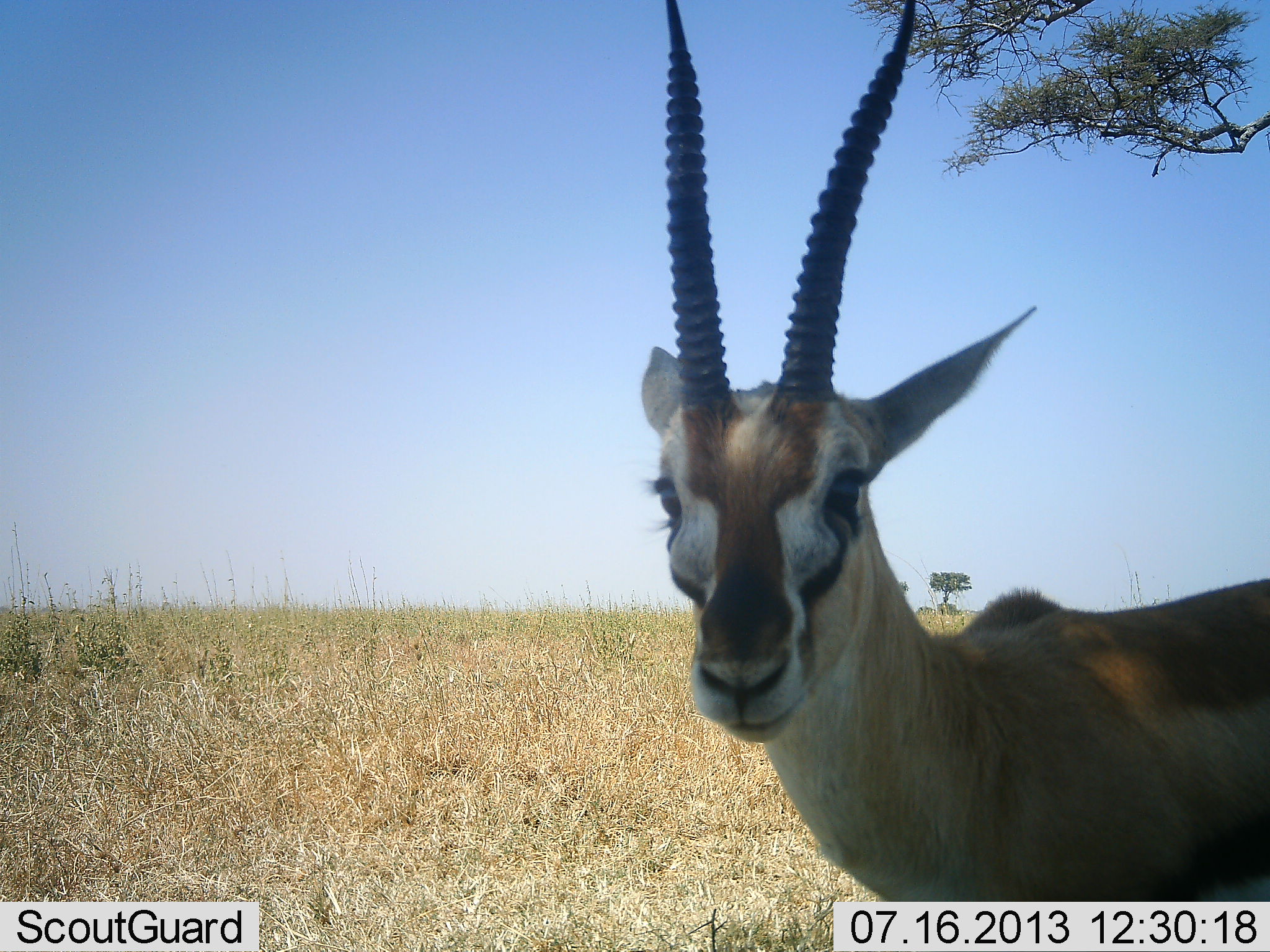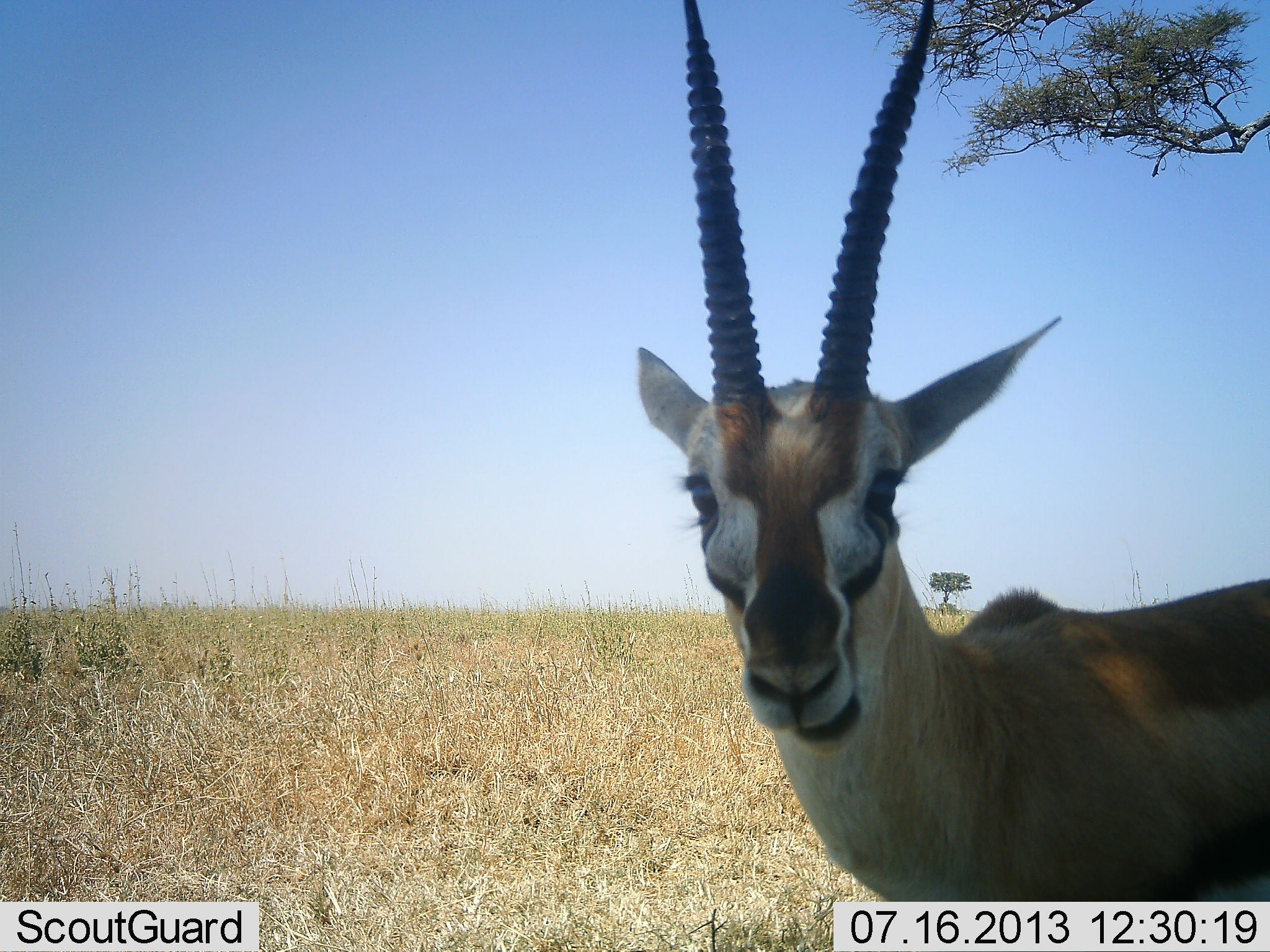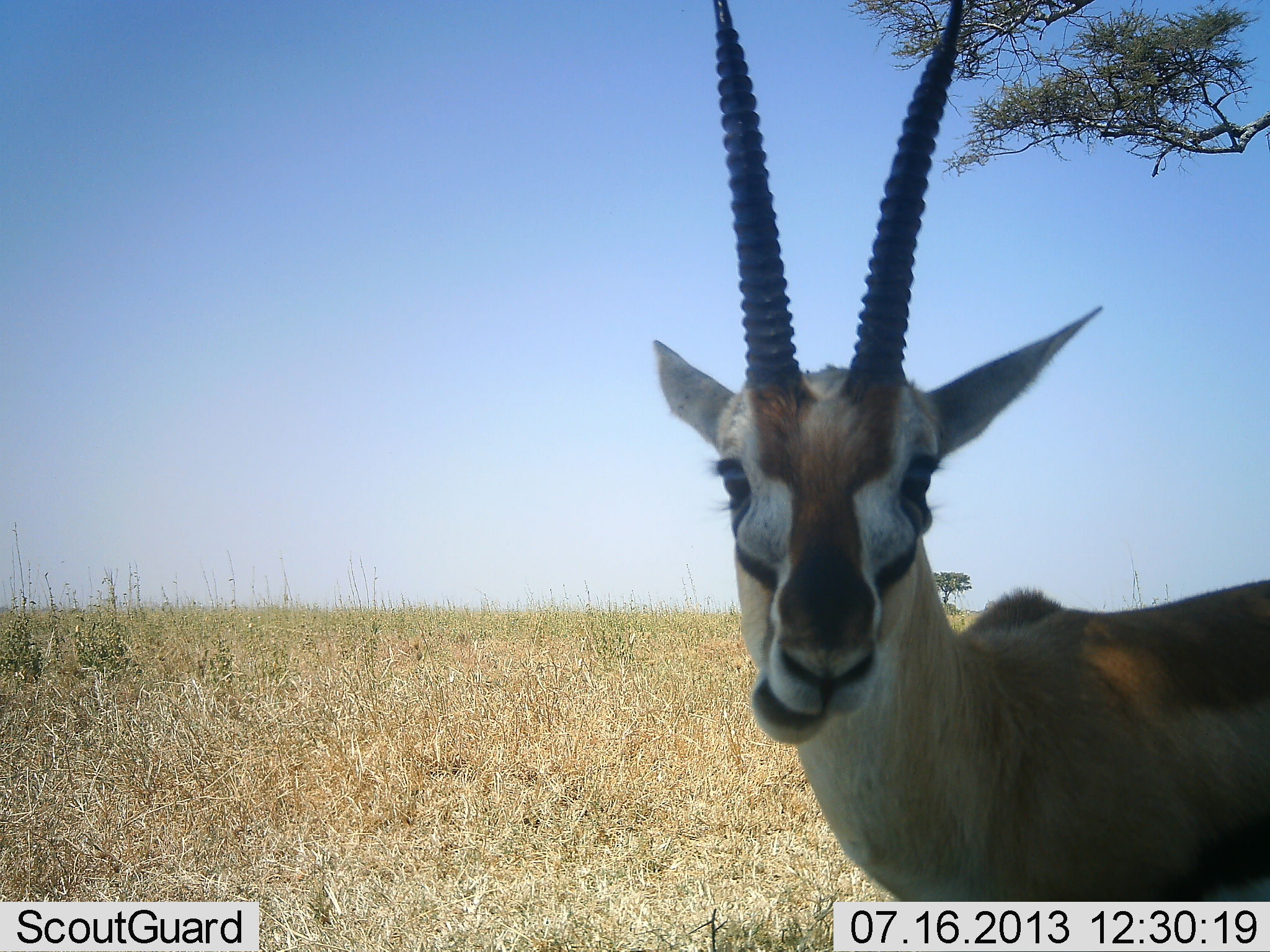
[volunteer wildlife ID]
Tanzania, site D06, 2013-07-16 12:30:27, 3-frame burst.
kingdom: Animalia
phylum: Chordata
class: Mammalia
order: Artiodactyla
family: Bovidae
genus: Eudorcas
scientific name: Eudorcas thomsonii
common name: thomson's gazelle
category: gazellethomsons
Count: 1.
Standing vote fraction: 73%.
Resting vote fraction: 0%.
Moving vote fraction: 0%.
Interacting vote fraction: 9%.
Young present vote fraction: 0%.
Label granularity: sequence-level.